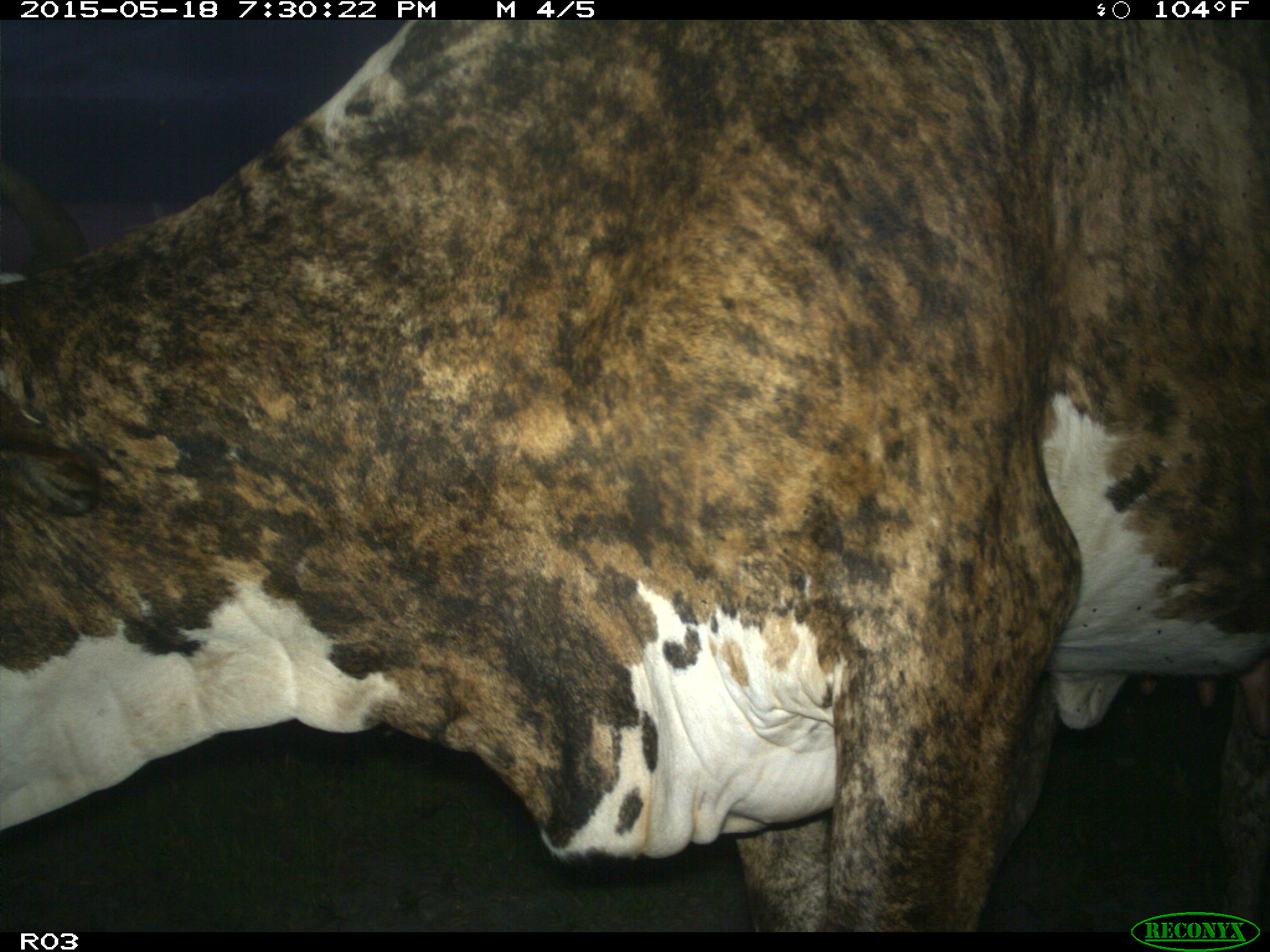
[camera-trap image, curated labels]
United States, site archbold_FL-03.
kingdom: Animalia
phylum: Chordata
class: Mammalia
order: Artiodactyla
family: Bovidae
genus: Bos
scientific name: Bos taurus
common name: domestic cow